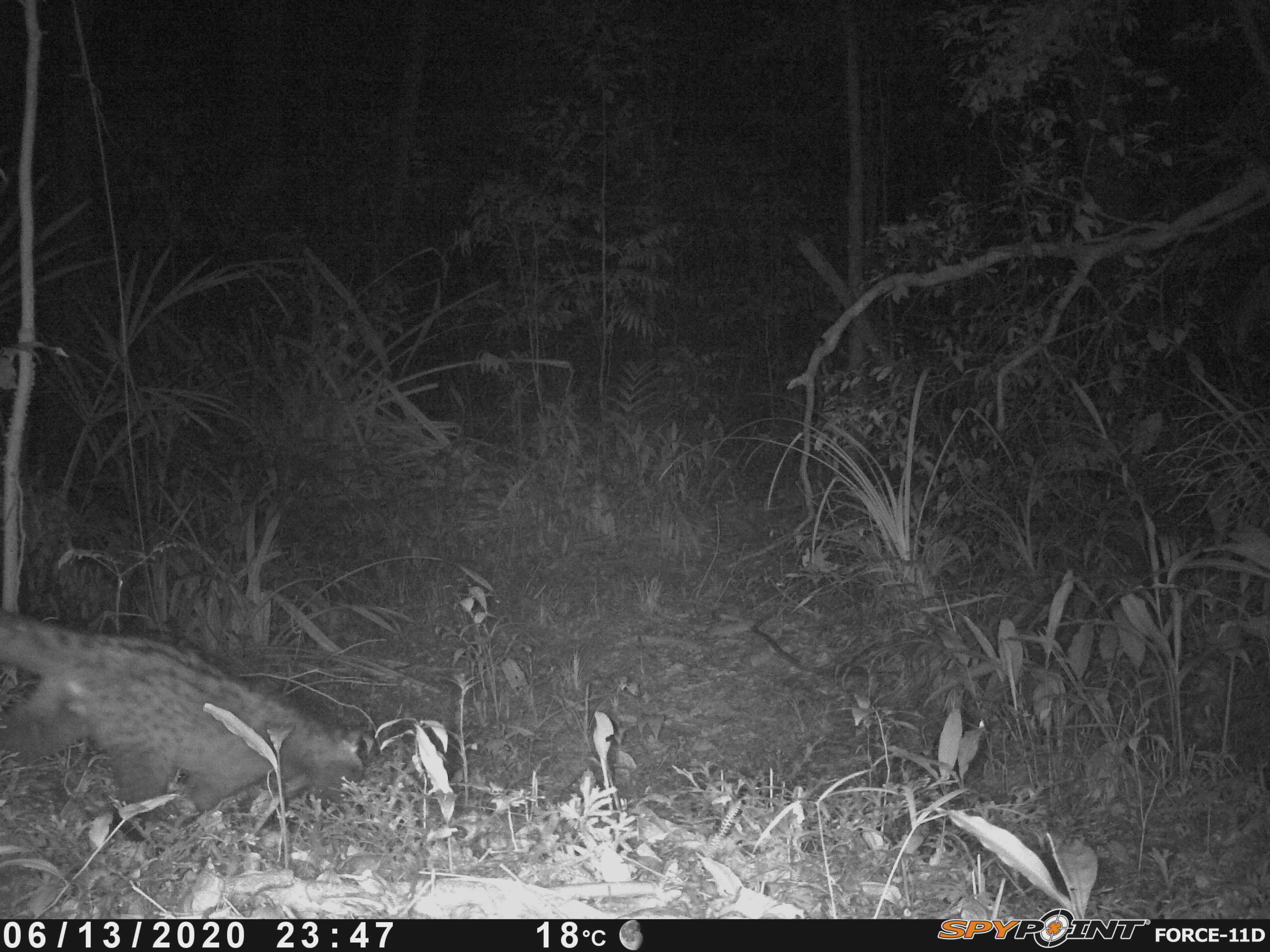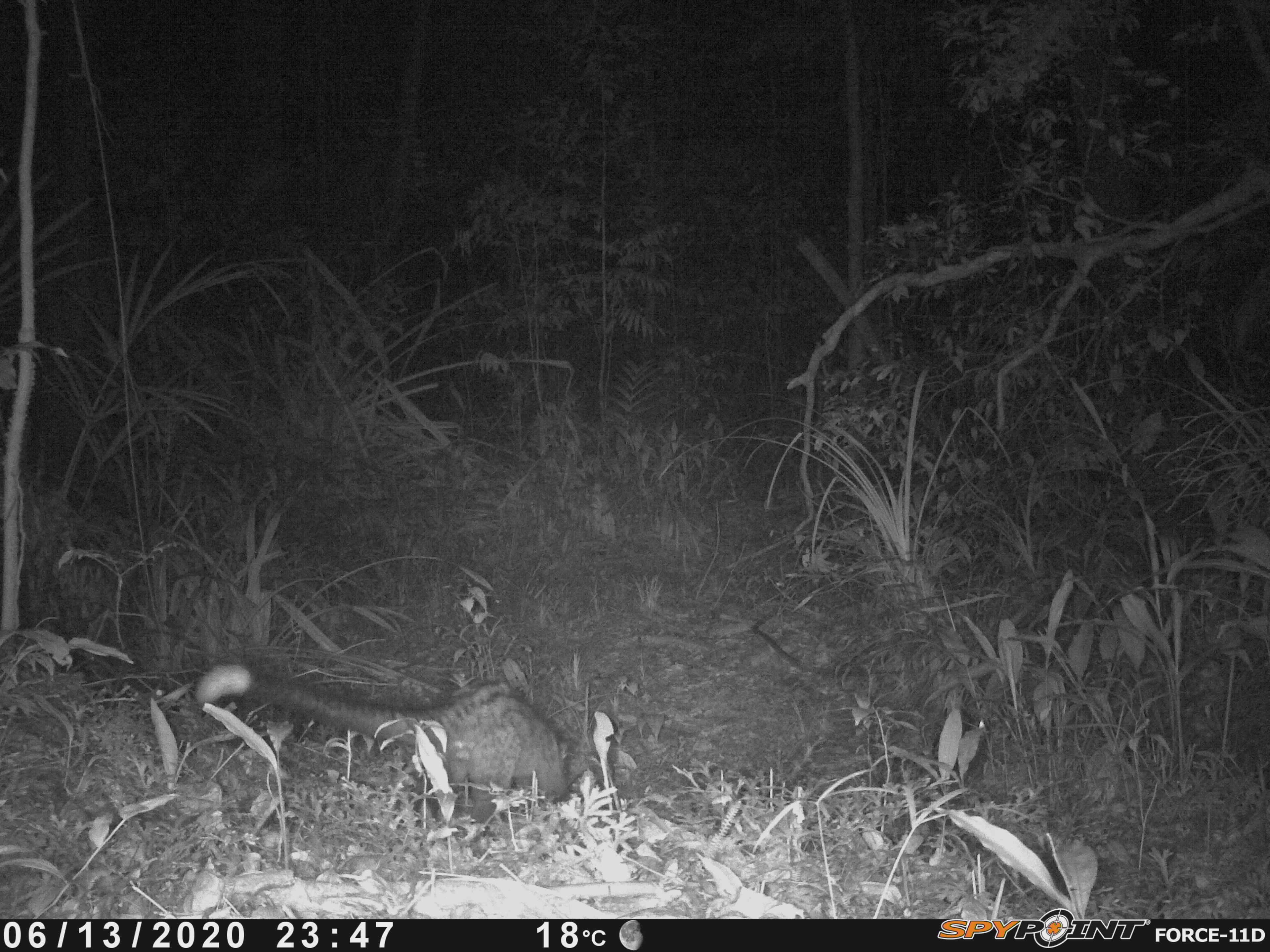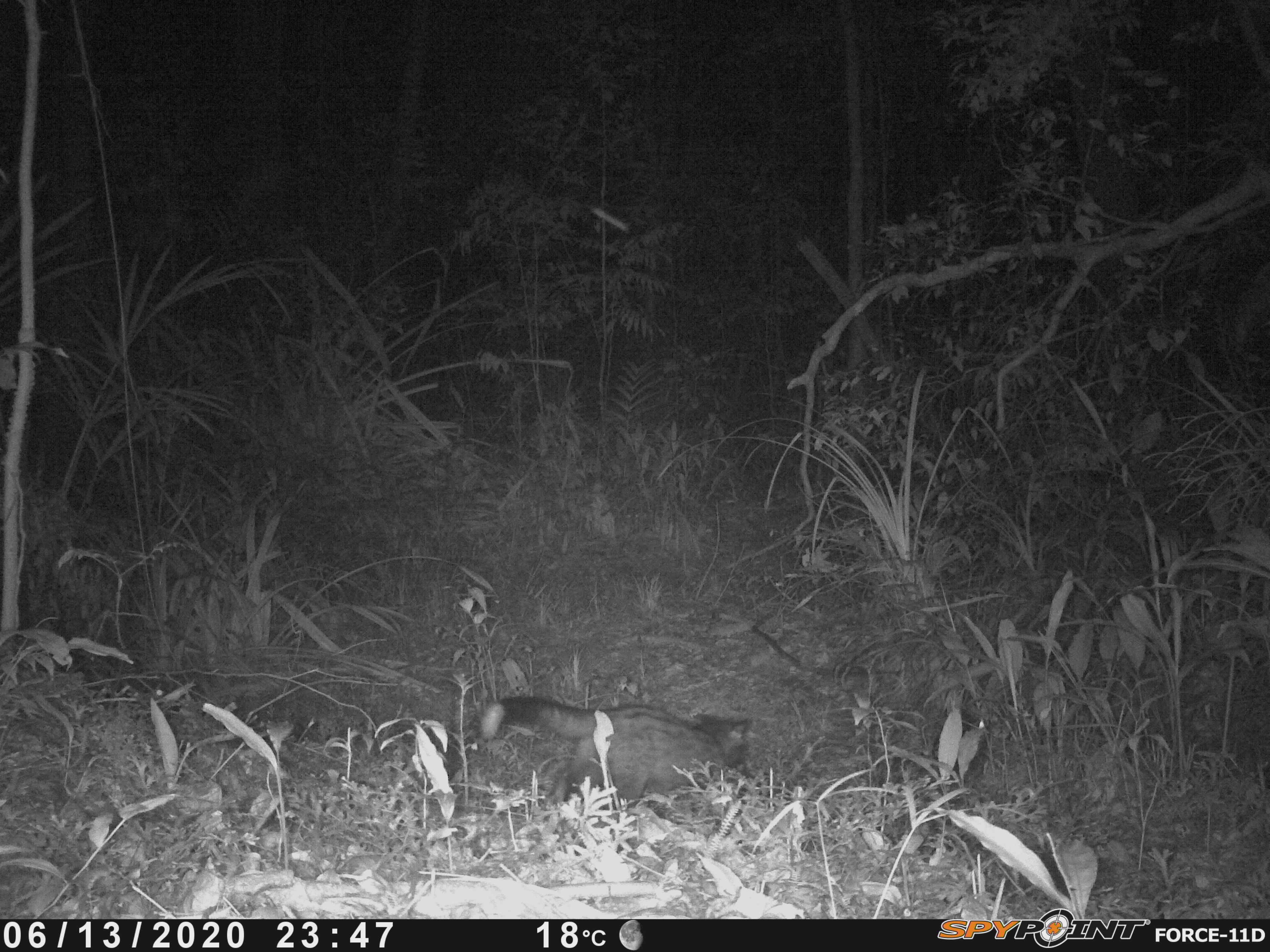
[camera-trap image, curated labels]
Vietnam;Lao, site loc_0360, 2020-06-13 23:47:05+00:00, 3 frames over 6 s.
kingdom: Animalia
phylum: Chordata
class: Mammalia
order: Carnivora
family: Viverridae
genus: Paradoxurus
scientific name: Paradoxurus hermaphroditus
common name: common palm civet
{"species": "common palm civet (Paradoxurus hermaphroditus)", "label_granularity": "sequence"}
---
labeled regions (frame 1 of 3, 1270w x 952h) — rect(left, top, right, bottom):
common palm civet: rect(0, 607, 376, 845)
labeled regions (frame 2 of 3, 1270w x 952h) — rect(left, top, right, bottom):
common palm civet: rect(192, 658, 576, 816)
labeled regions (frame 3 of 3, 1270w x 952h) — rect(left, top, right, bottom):
common palm civet: rect(475, 691, 756, 829)